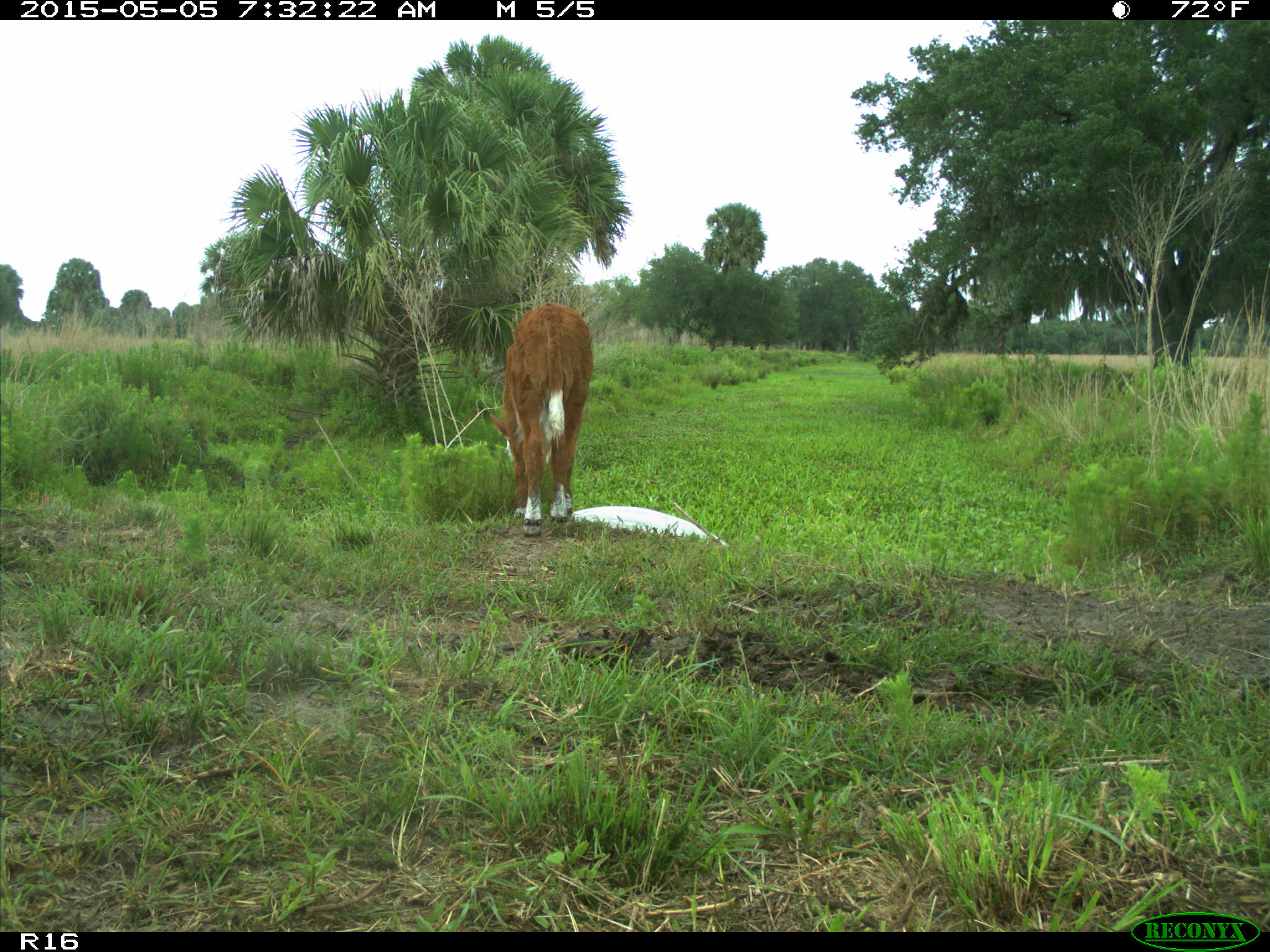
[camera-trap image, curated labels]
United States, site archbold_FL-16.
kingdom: Animalia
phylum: Chordata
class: Mammalia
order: Artiodactyla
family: Bovidae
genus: Bos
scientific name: Bos taurus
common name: domestic cow